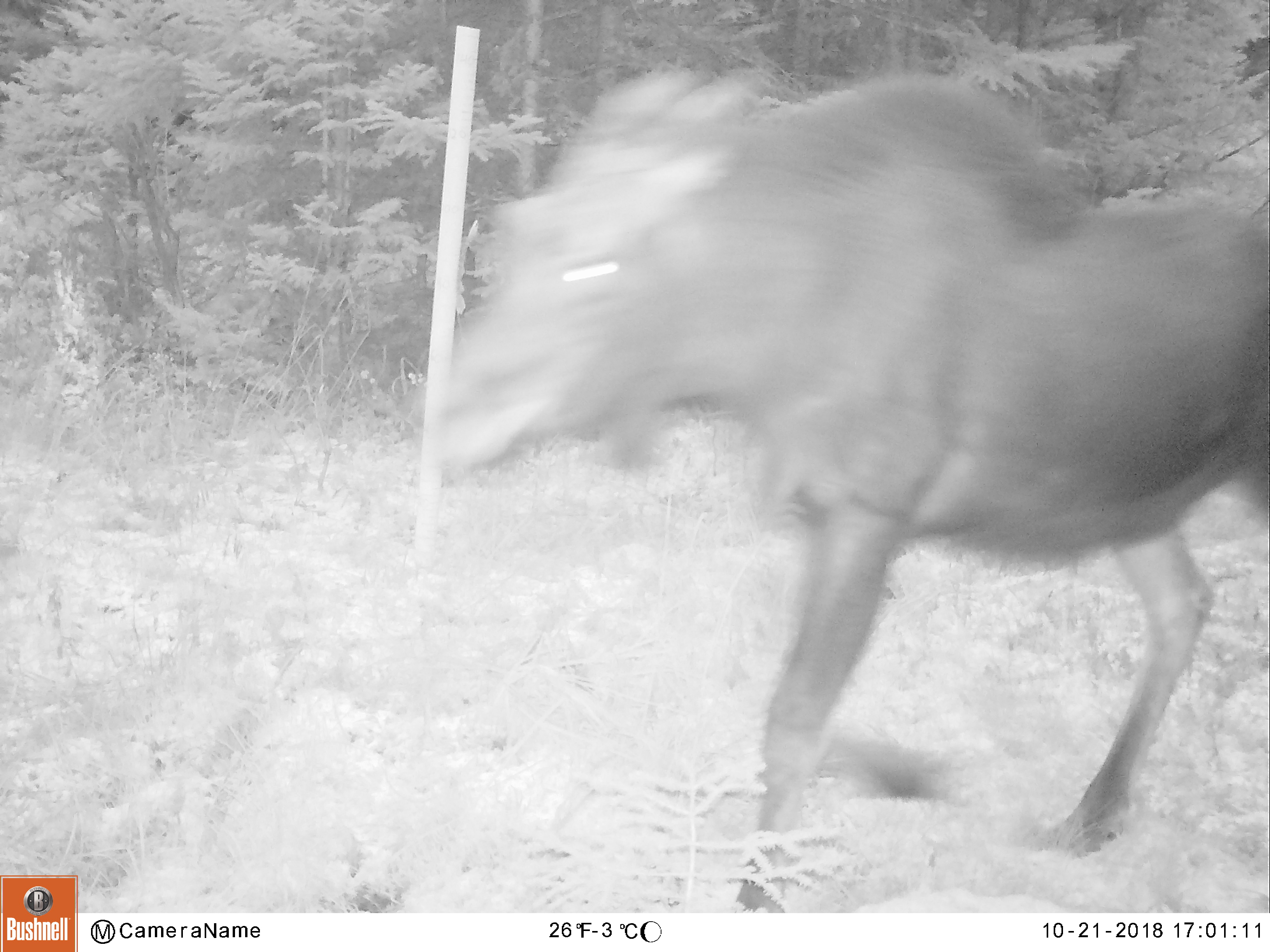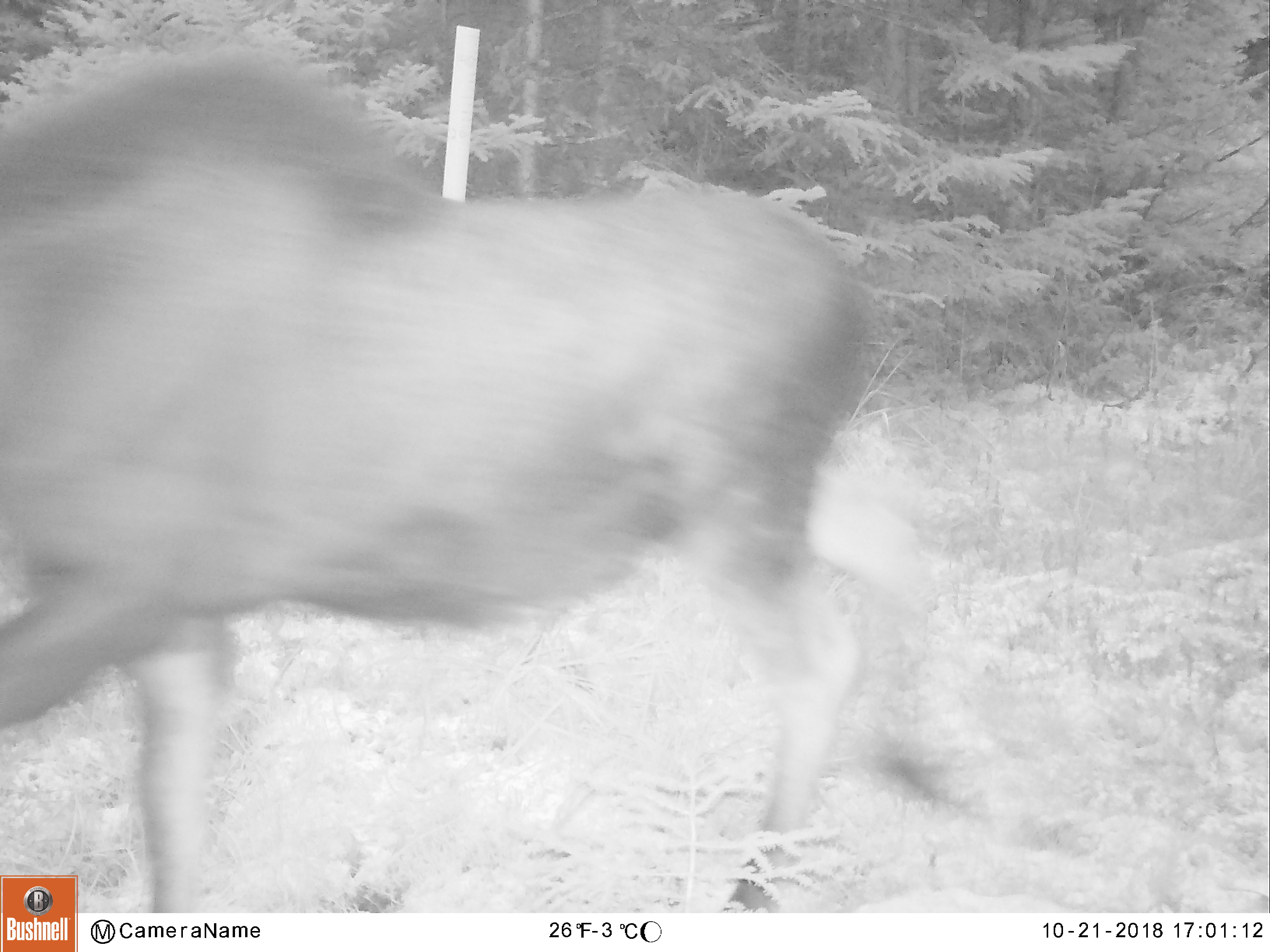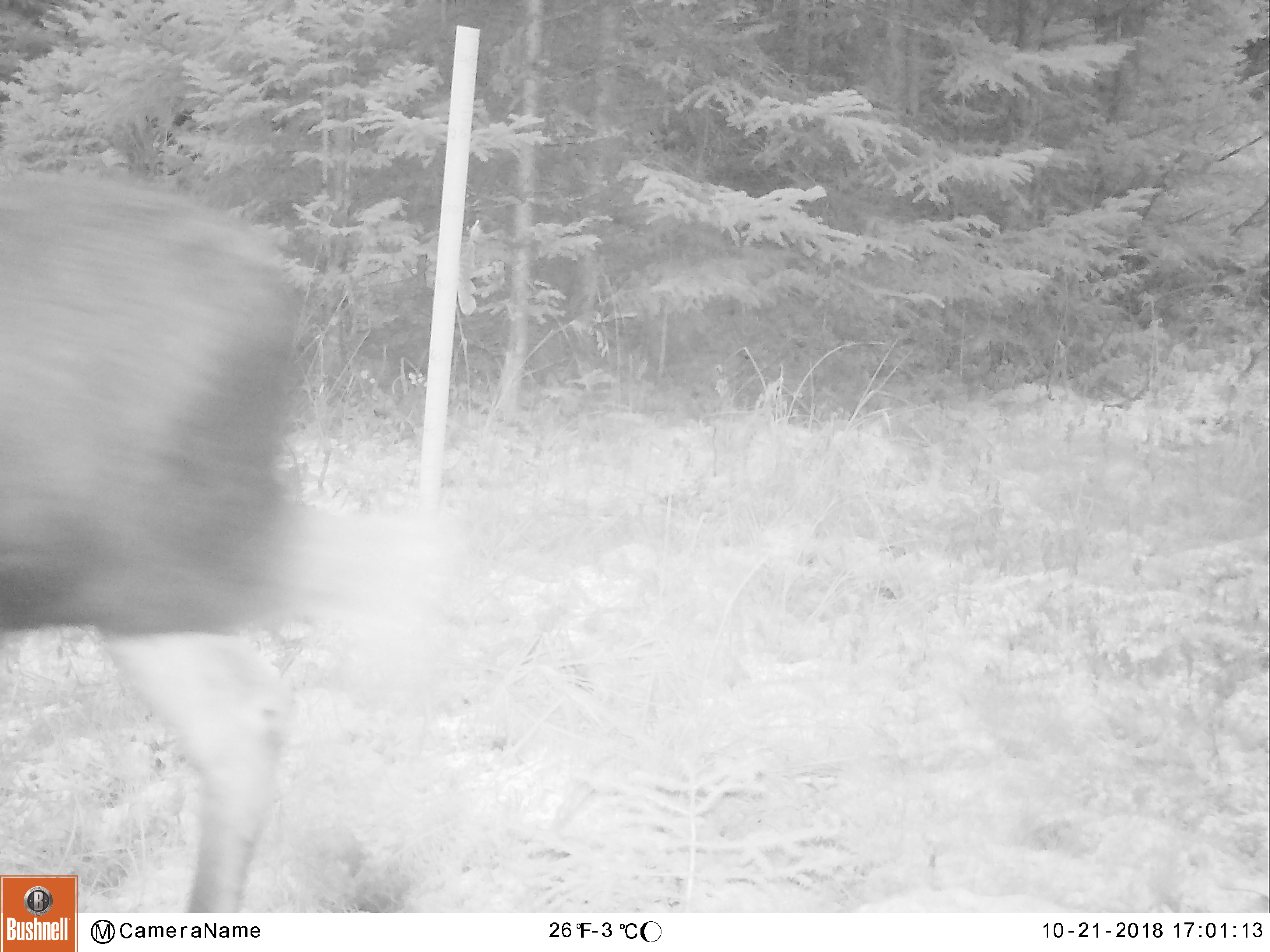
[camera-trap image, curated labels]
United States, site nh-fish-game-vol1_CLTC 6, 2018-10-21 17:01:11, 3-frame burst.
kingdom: Animalia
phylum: Chordata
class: Mammalia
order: Artiodactyla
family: Cervidae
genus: Alces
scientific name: Alces alces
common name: moose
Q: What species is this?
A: Moose (Alces alces).